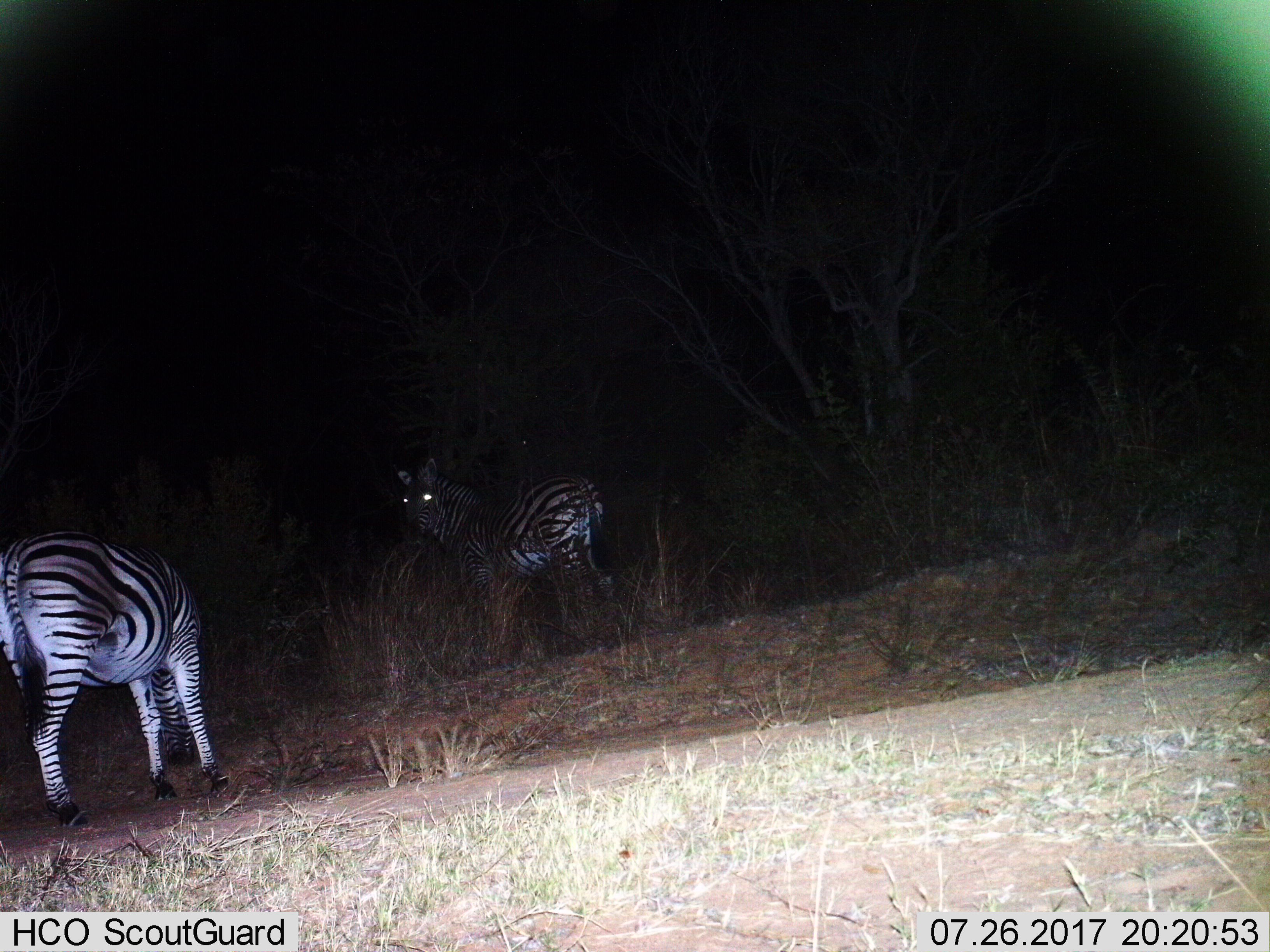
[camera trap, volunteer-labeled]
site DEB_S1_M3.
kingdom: Animalia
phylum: Chordata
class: Mammalia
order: Perissodactyla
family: Equidae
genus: Equus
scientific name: Equus quagga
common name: plains zebra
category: zebraplains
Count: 2.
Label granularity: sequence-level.